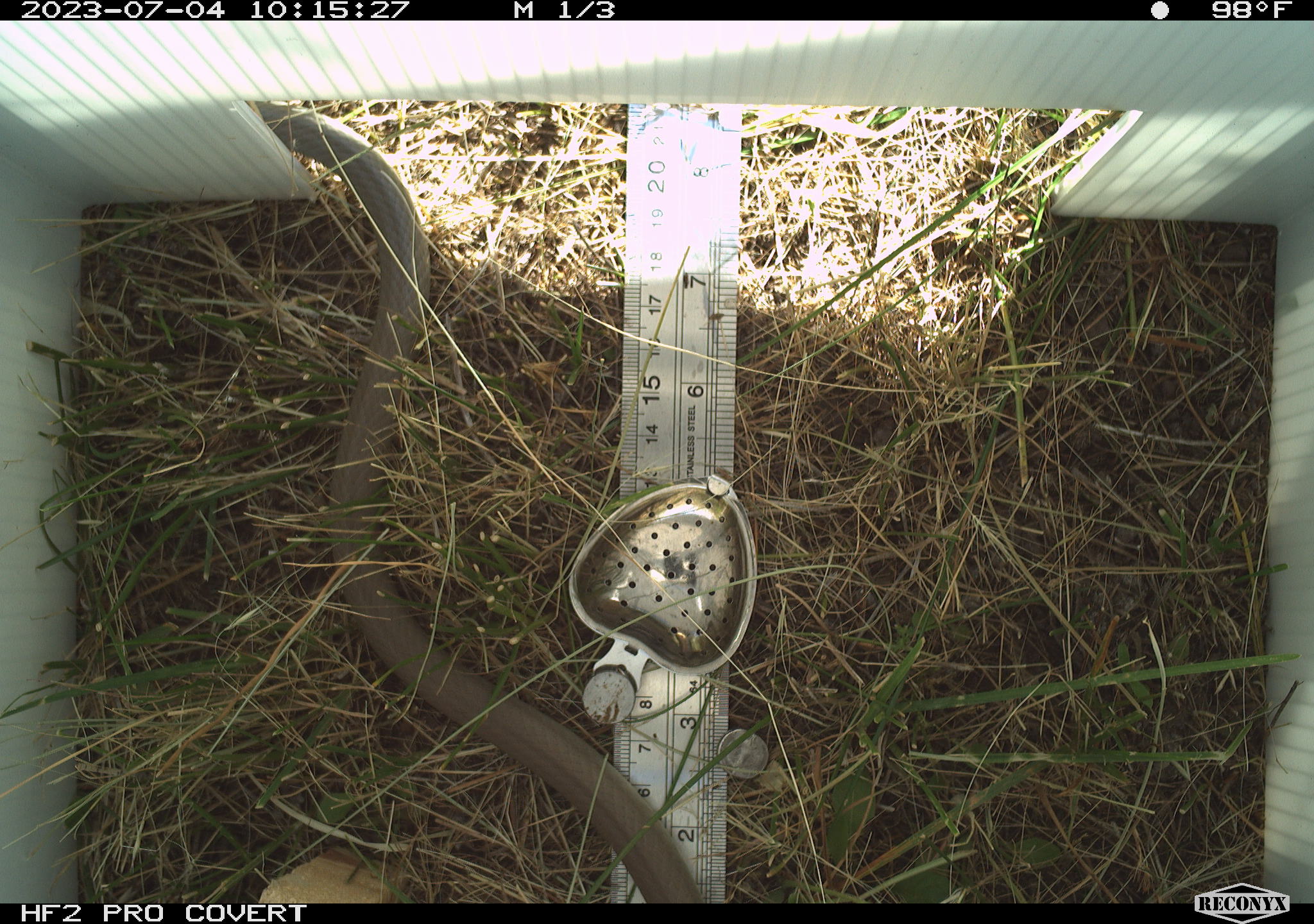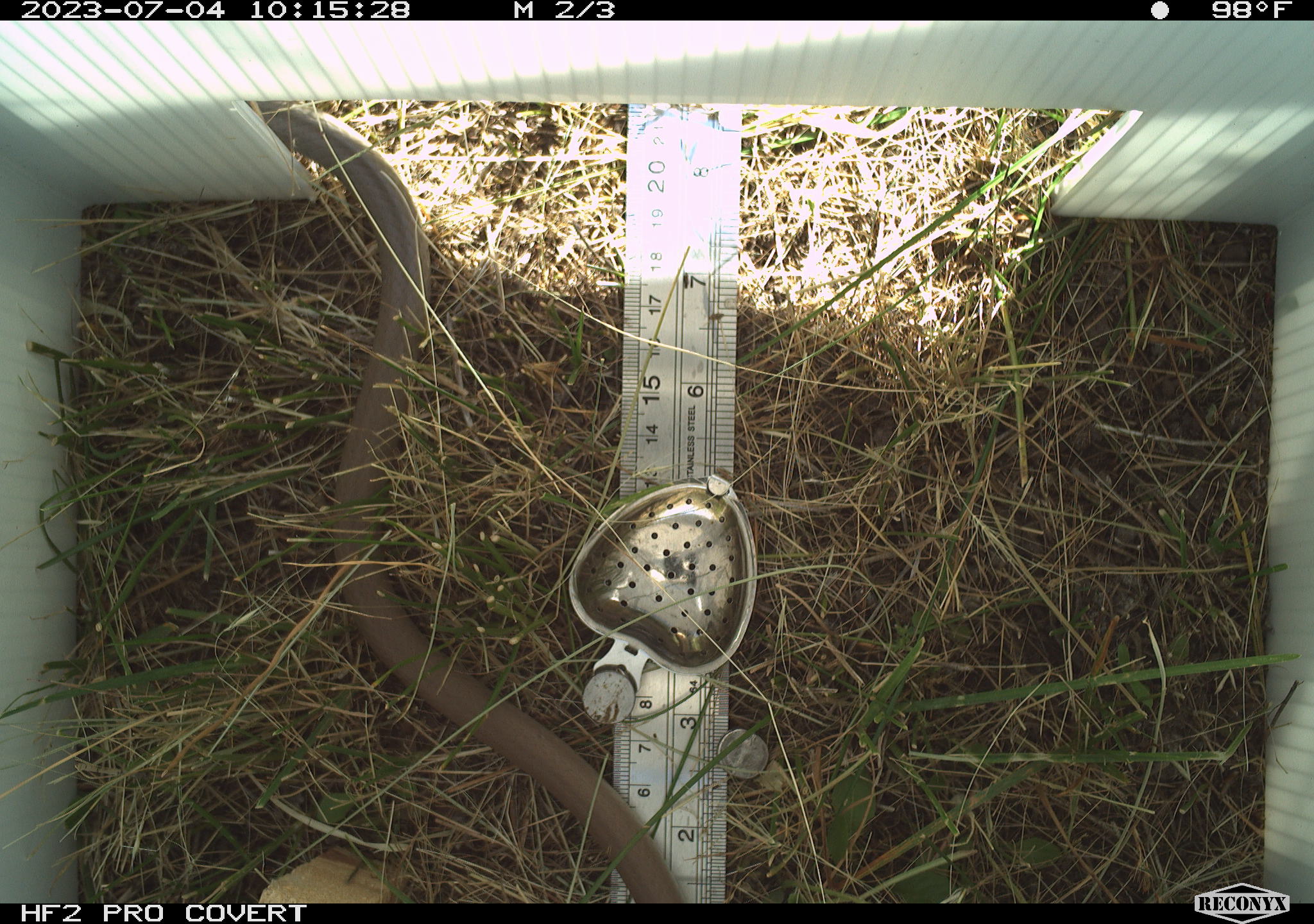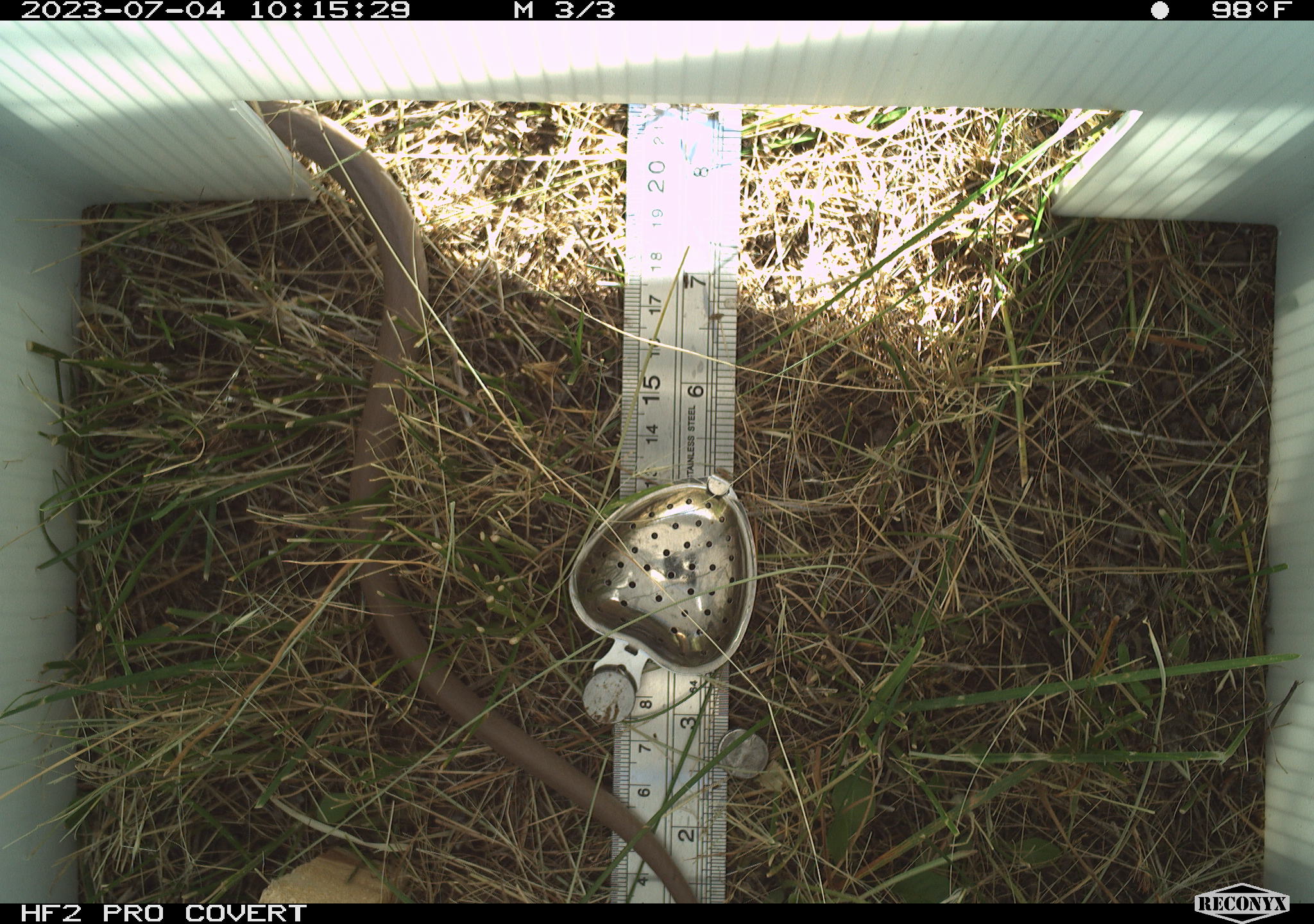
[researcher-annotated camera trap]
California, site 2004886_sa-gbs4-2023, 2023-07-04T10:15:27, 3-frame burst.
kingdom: Animalia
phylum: Chordata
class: Reptilia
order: Squamata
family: Colubridae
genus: Coluber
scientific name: Coluber constrictor mormon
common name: western yellow-bellied racer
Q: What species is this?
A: Western yellow-bellied racer (Coluber constrictor mormon).